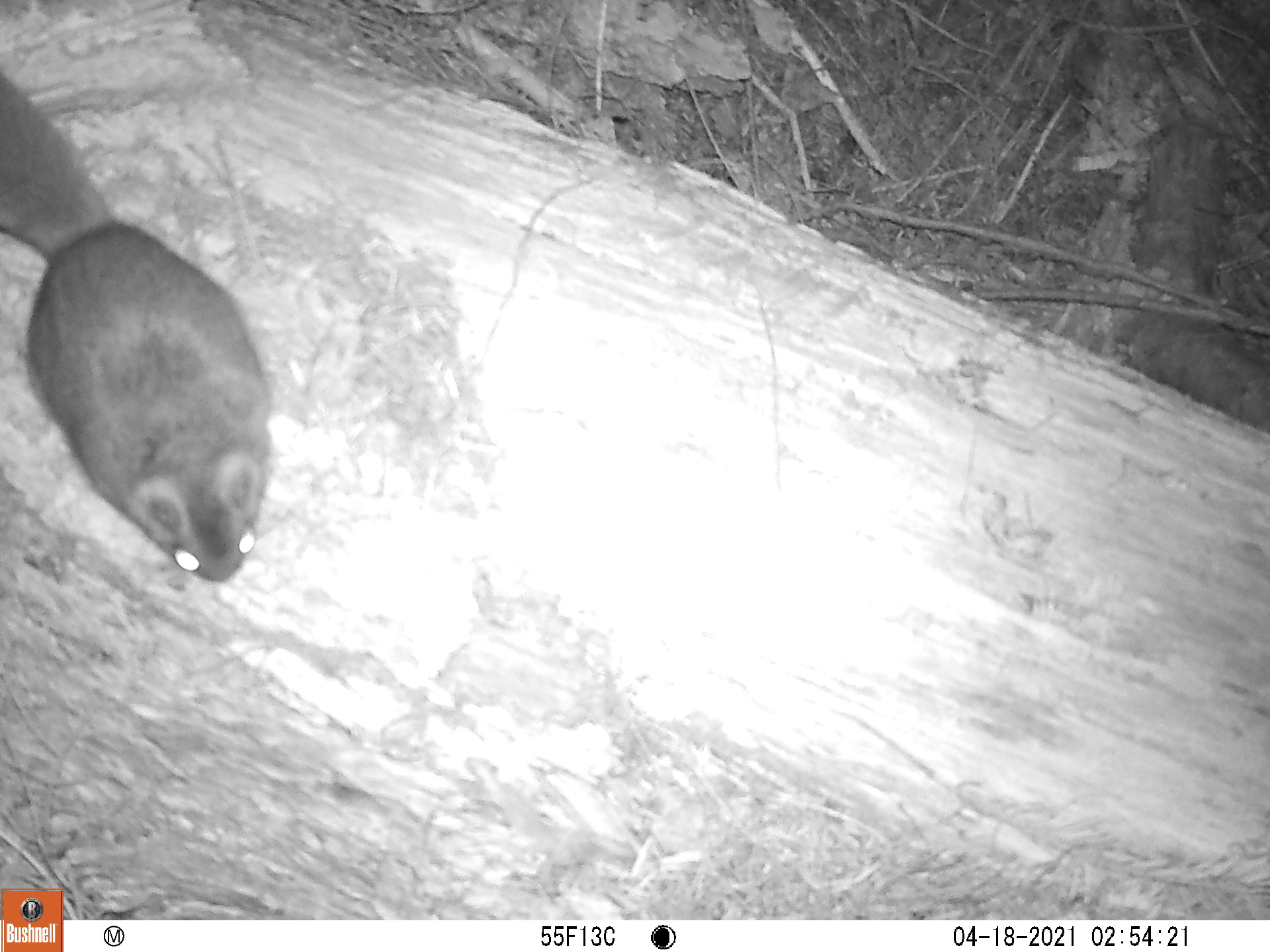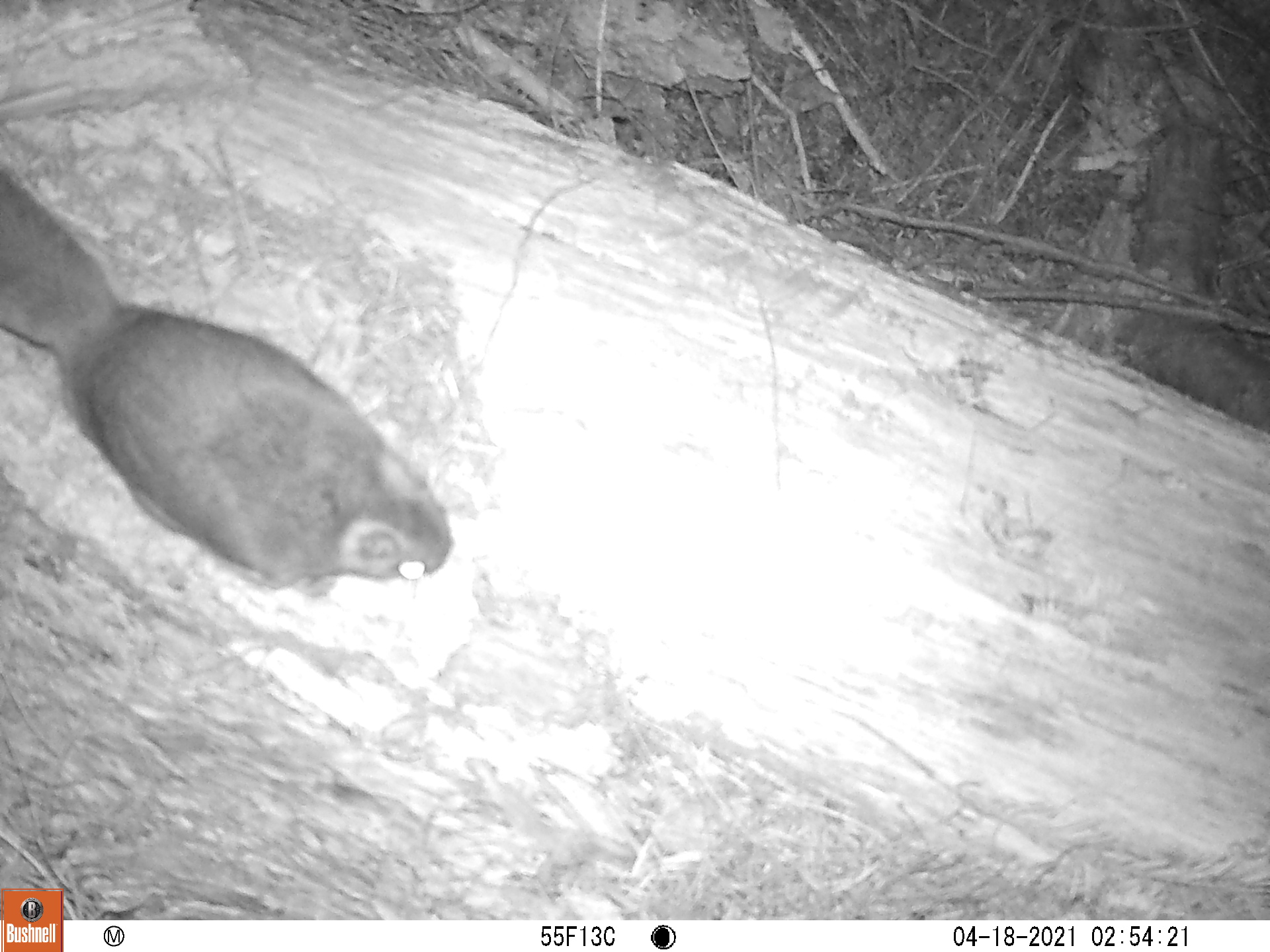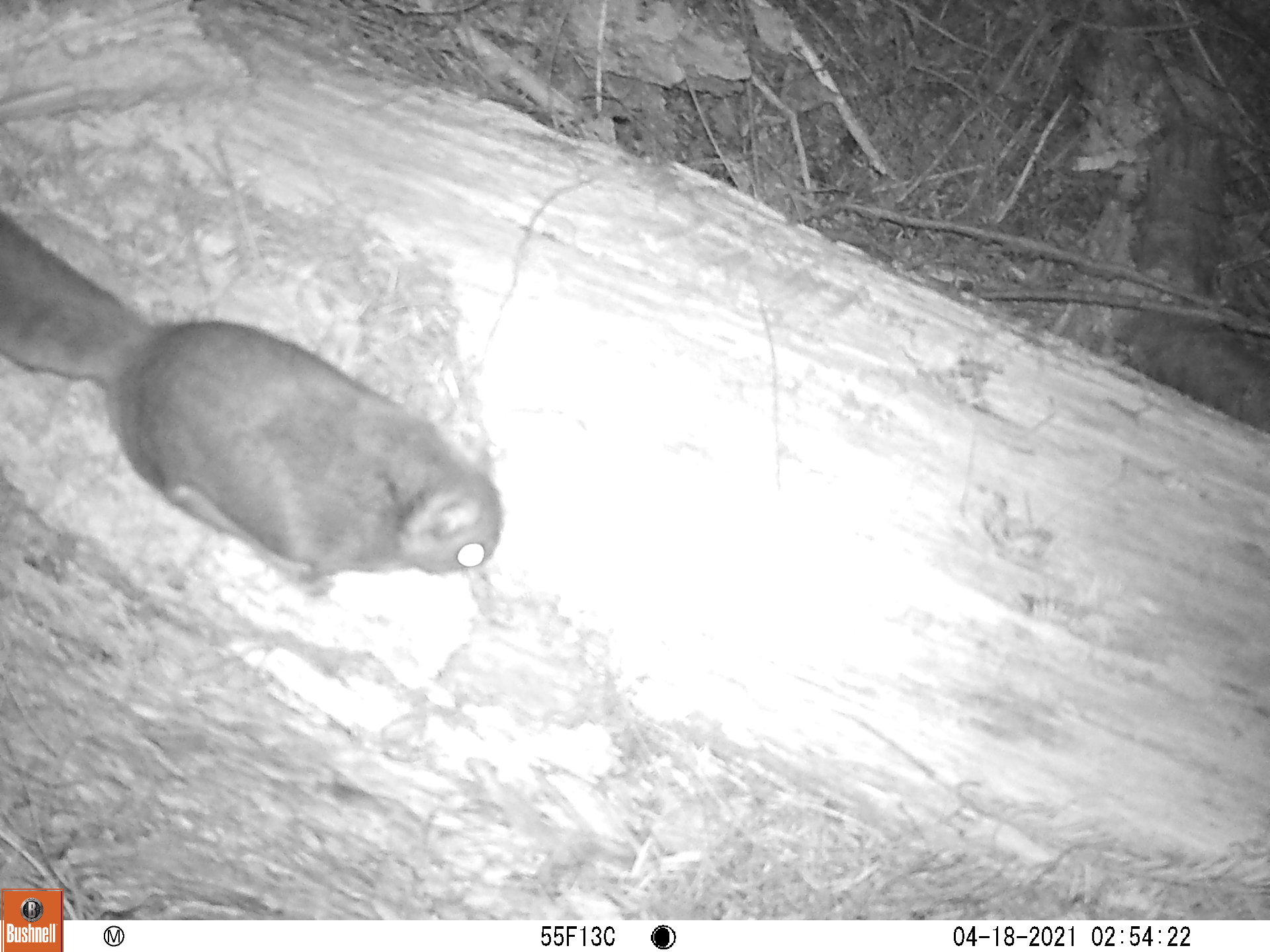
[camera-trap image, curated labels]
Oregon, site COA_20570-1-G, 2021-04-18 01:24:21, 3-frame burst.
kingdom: Animalia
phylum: Chordata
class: Mammalia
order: Rodentia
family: Sciuridae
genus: Glaucomys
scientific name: Glaucomys oregonensis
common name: humboldt's flying squirrel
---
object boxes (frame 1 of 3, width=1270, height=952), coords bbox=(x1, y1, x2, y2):
humboldt's flying squirrel: bbox=(0, 67, 278, 590)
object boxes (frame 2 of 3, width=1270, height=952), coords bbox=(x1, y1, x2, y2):
humboldt's flying squirrel: bbox=(2, 159, 470, 600)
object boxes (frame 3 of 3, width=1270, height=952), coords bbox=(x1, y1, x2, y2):
humboldt's flying squirrel: bbox=(0, 206, 513, 605)